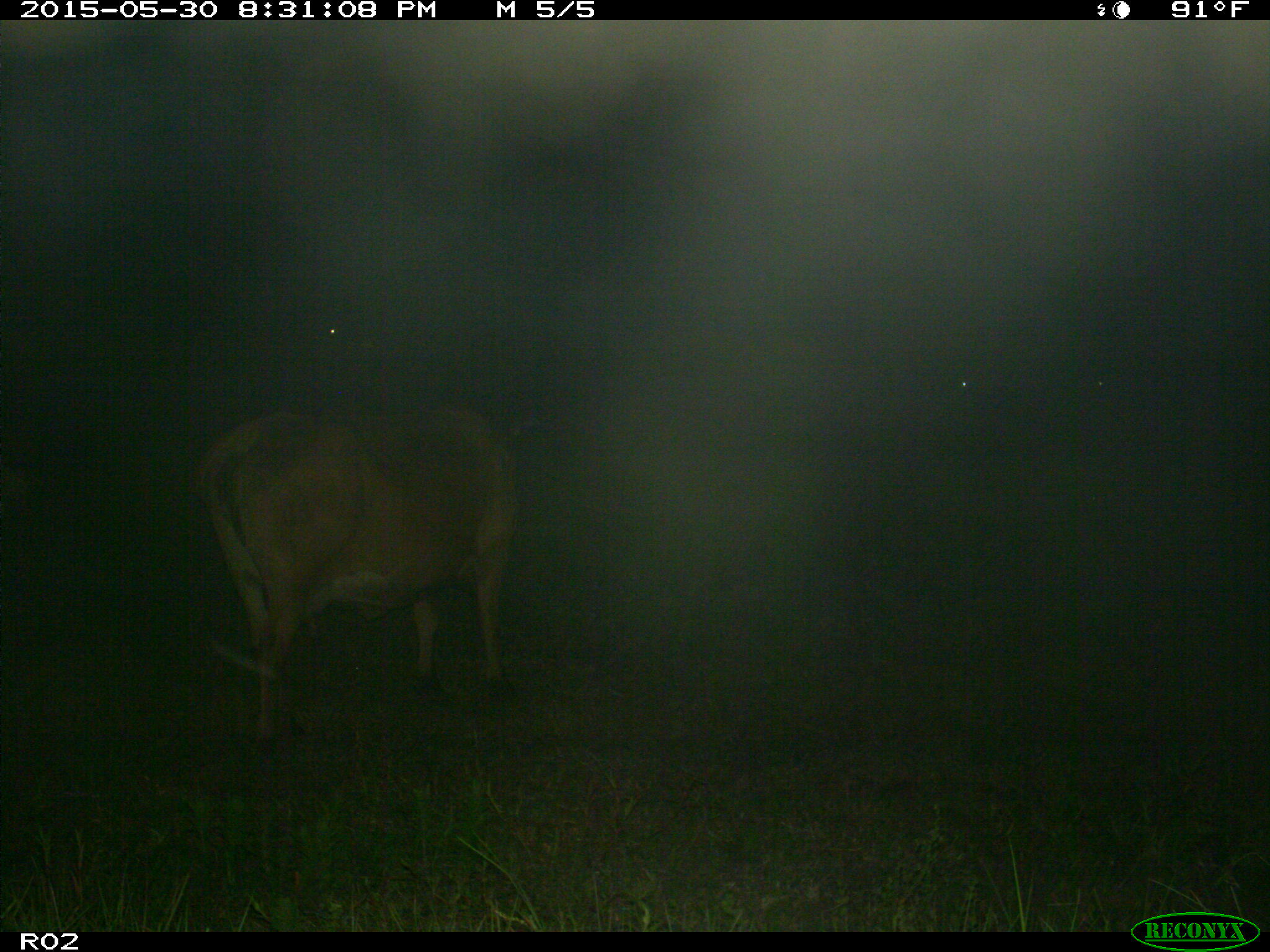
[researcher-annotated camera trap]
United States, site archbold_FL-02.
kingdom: Animalia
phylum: Chordata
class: Mammalia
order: Artiodactyla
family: Bovidae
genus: Bos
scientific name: Bos taurus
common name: domestic cow